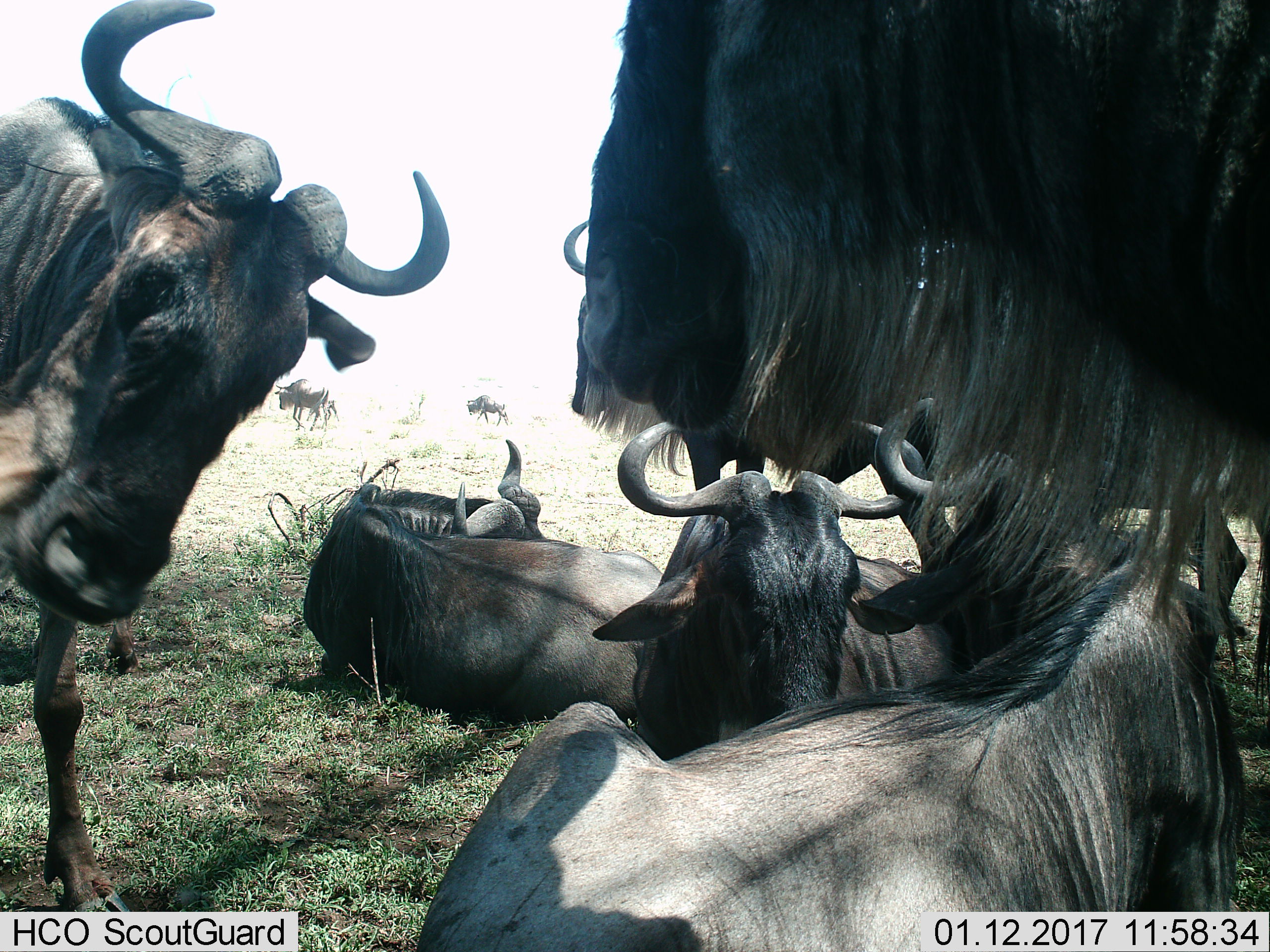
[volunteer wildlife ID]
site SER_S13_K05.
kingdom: Animalia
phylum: Chordata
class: Mammalia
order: Artiodactyla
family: Bovidae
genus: Connochaetes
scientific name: Connochaetes taurinus taurinus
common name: blue wildebeest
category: wildebeestblue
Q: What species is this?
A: Wildebeestblue (blue wildebeest) (Connochaetes taurinus taurinus).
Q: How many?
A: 8.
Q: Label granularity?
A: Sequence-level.